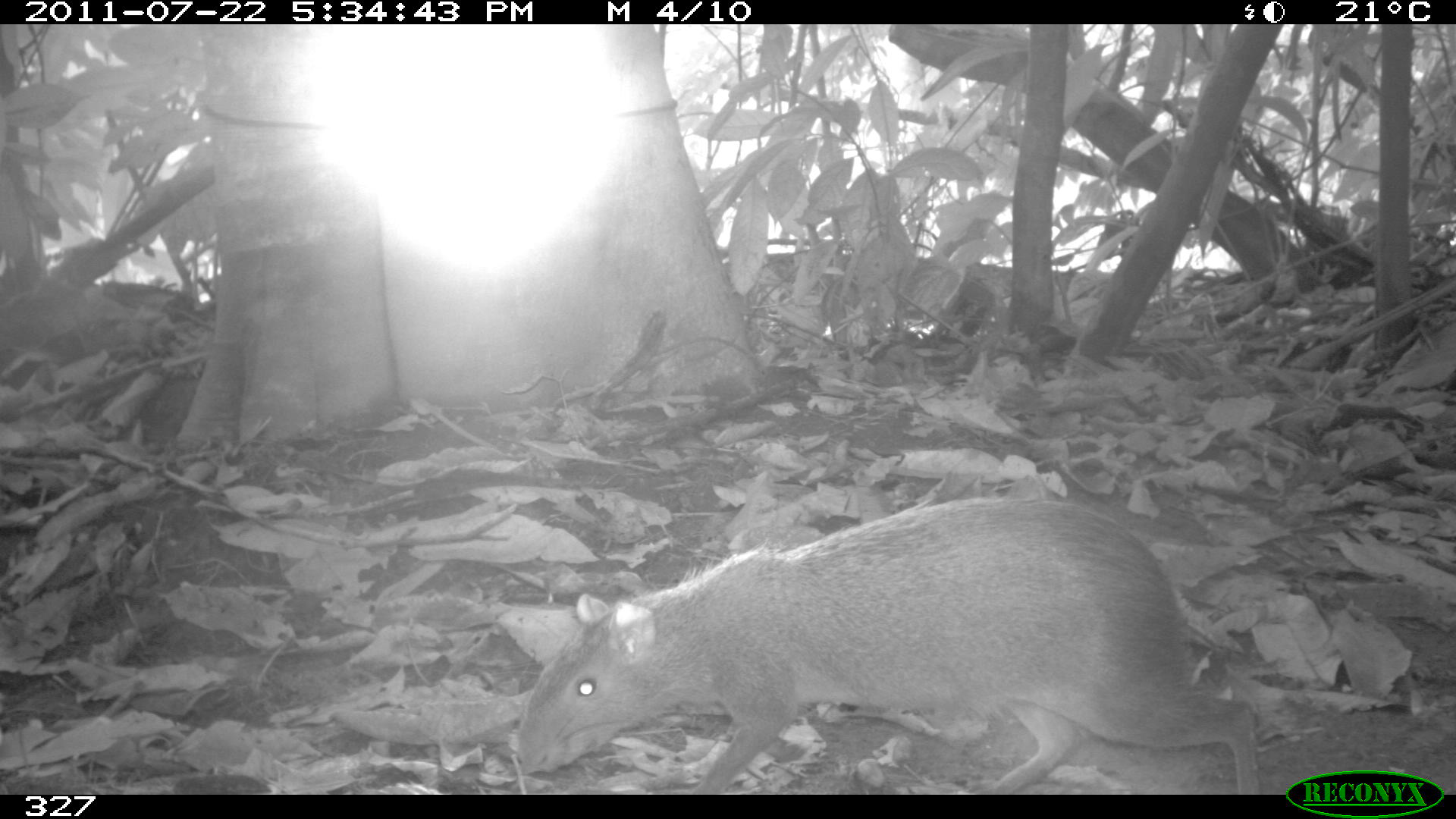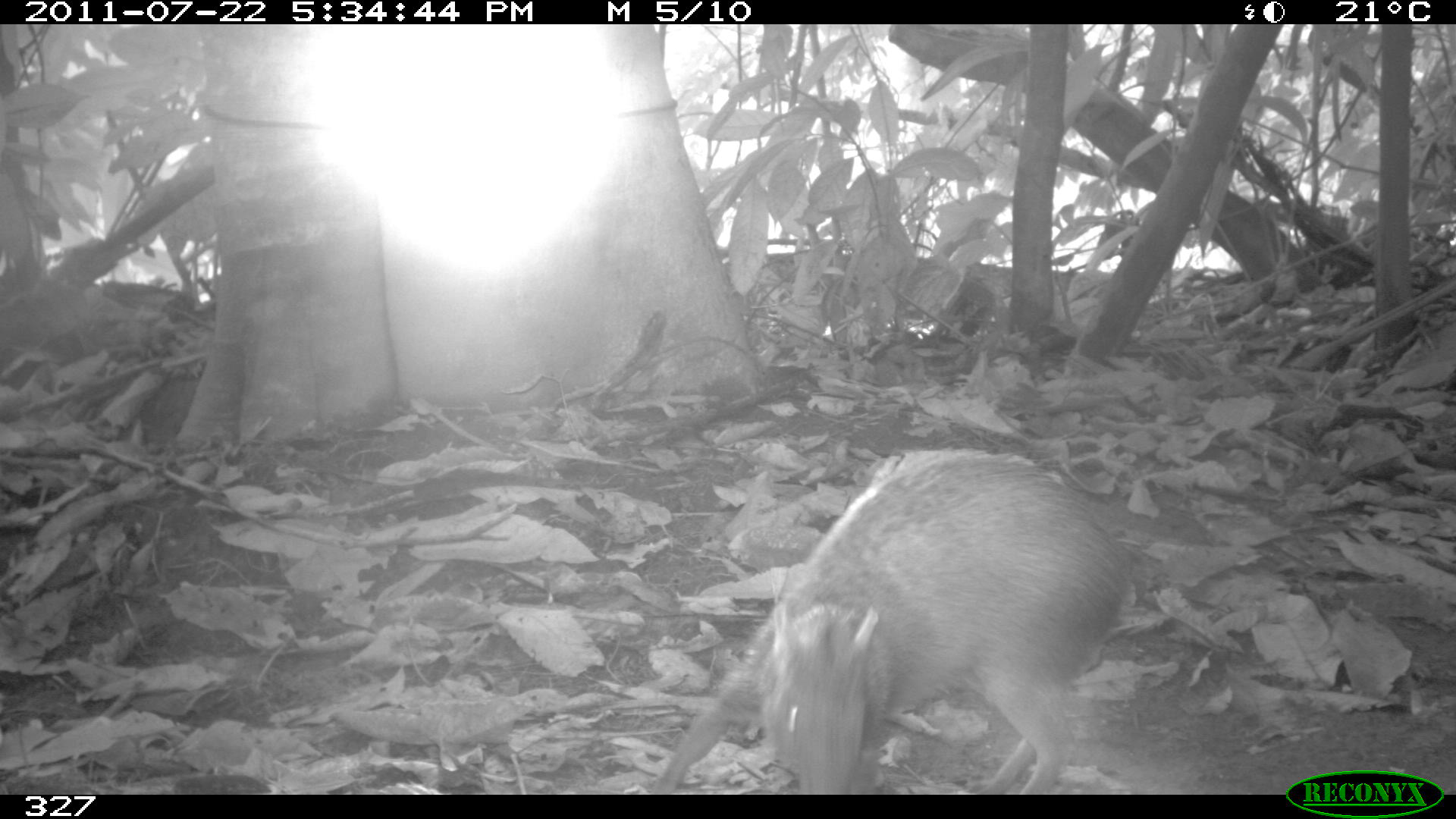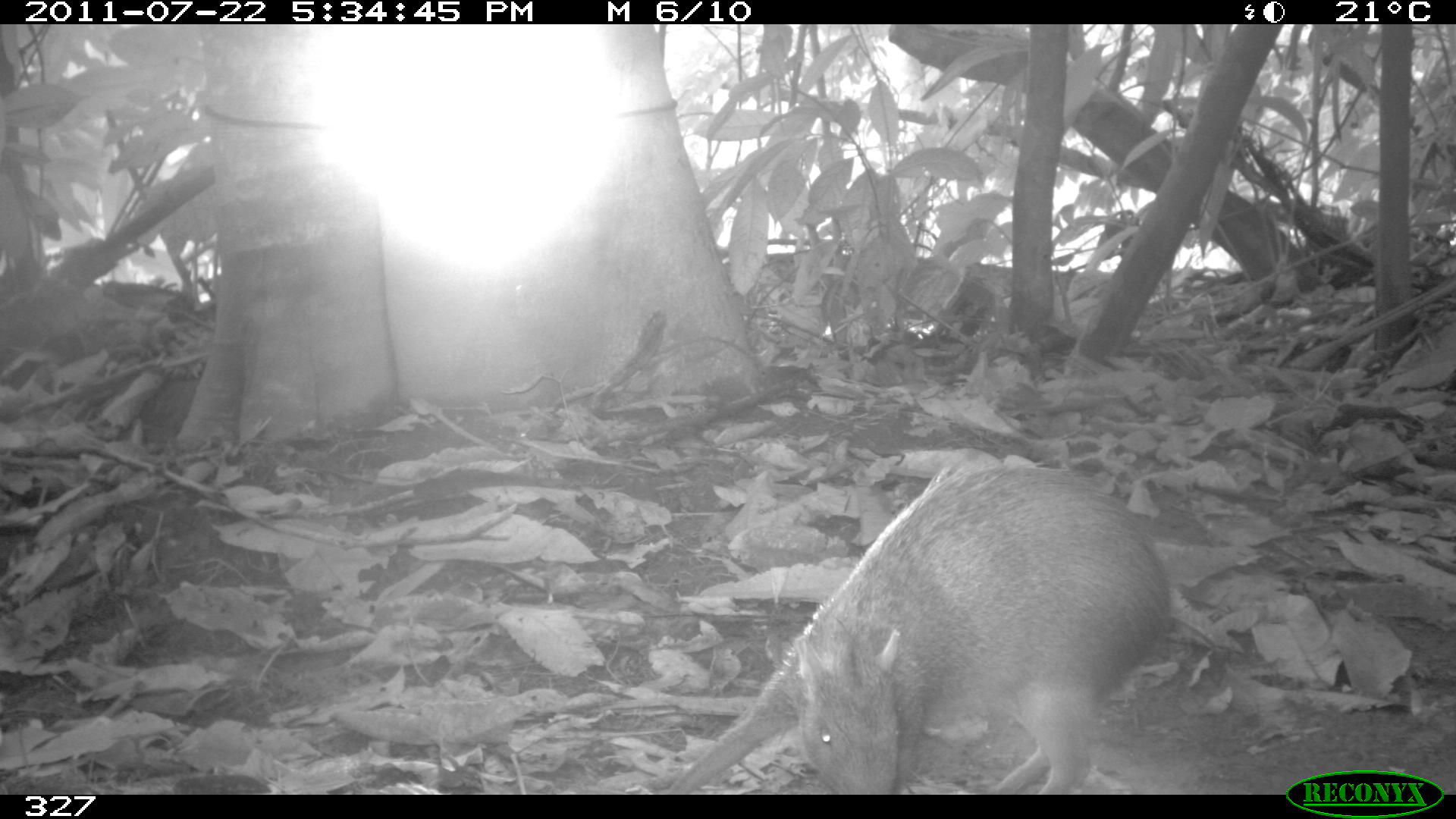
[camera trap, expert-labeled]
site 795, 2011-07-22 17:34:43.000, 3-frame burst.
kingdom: Animalia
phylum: Chordata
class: Mammalia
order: Rodentia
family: Dasyproctidae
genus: Dasyprocta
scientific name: Dasyprocta punctata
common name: central american agouti